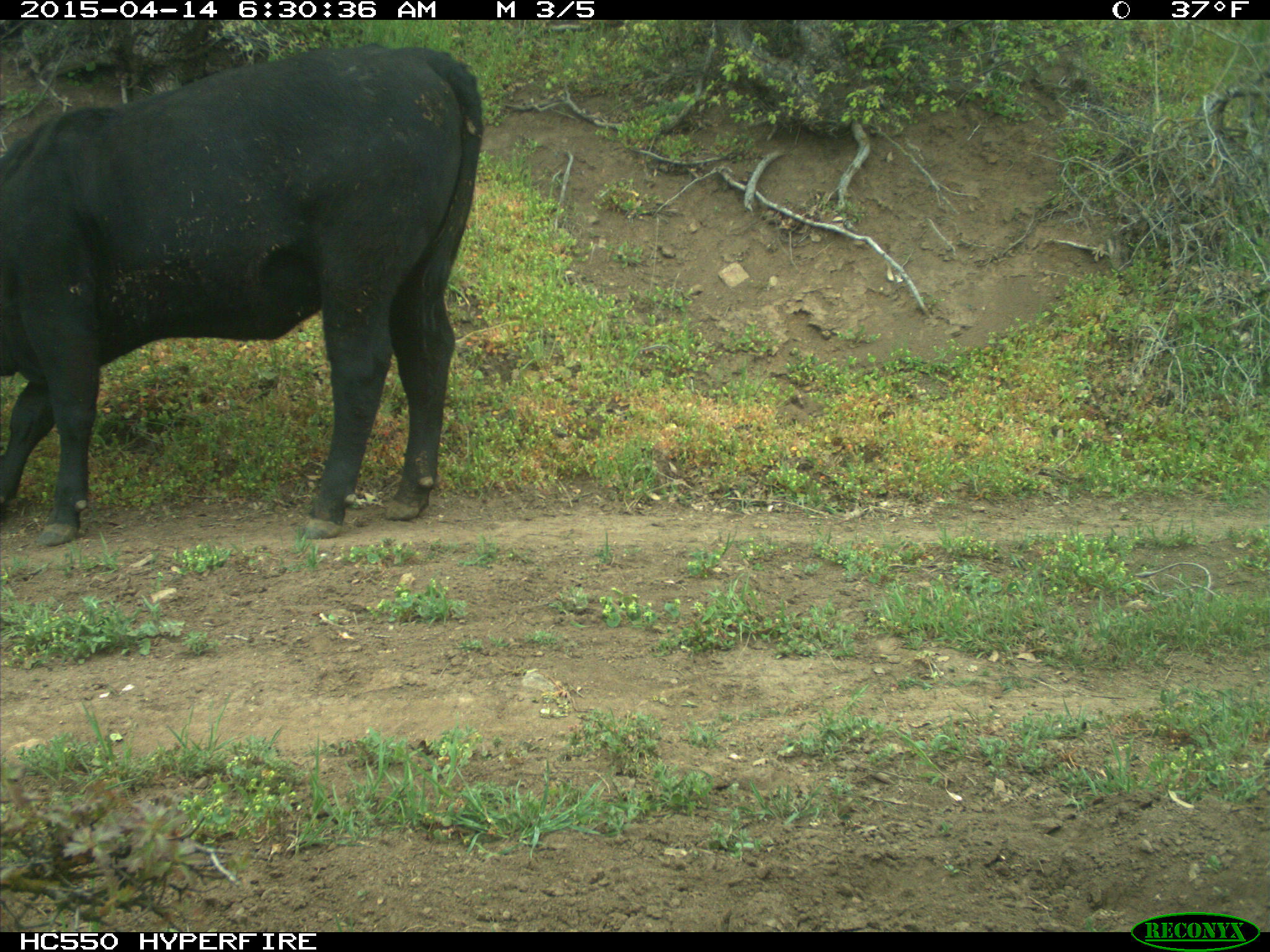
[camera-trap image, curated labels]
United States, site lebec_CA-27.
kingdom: Animalia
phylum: Chordata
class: Mammalia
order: Artiodactyla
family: Bovidae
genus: Bos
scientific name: Bos taurus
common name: domestic cow